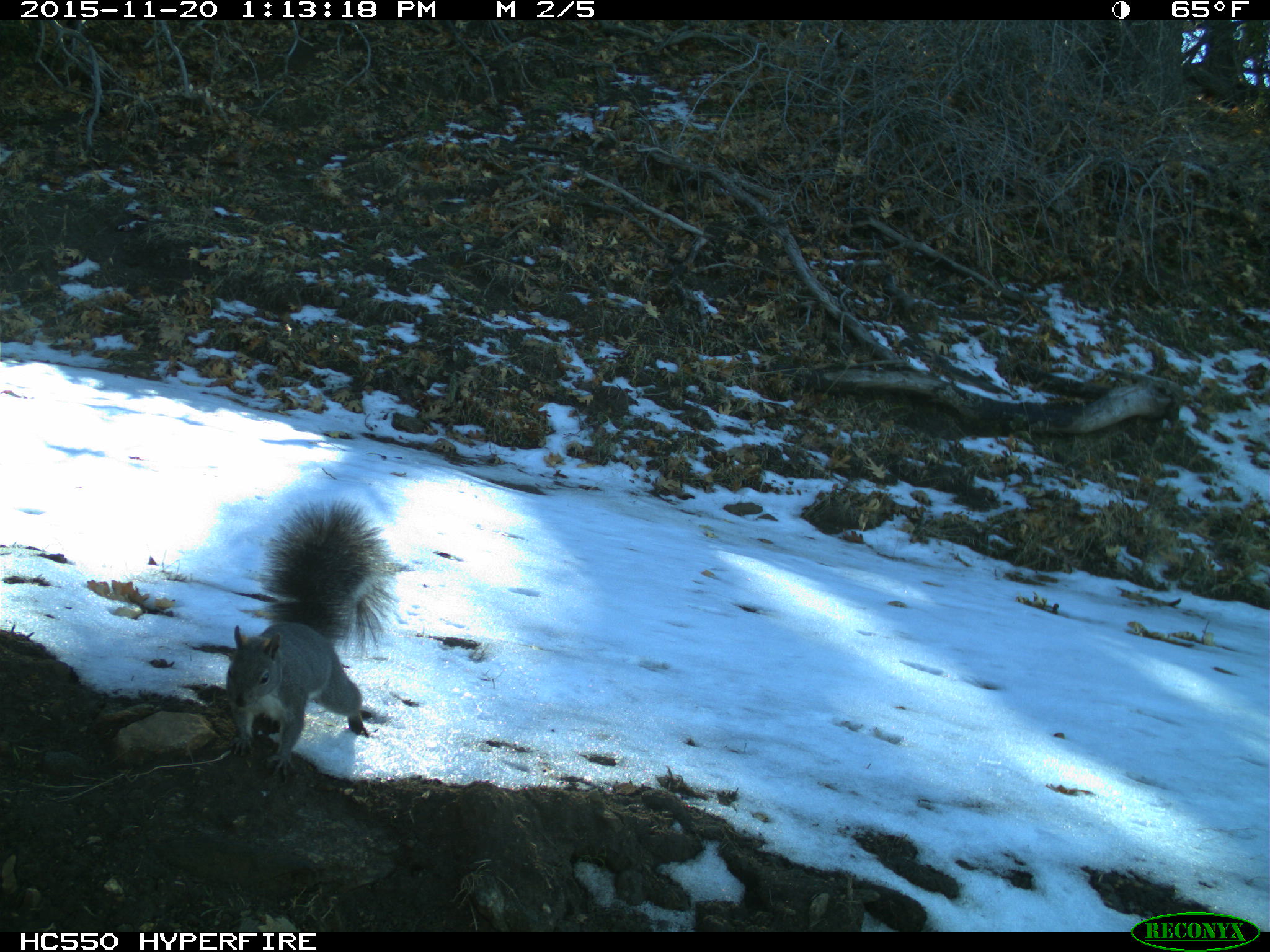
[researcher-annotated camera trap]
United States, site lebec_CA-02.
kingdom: Animalia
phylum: Chordata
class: Mammalia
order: Rodentia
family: Sciuridae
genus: Sciurus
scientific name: Sciurus carolinensis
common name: eastern gray squirrel